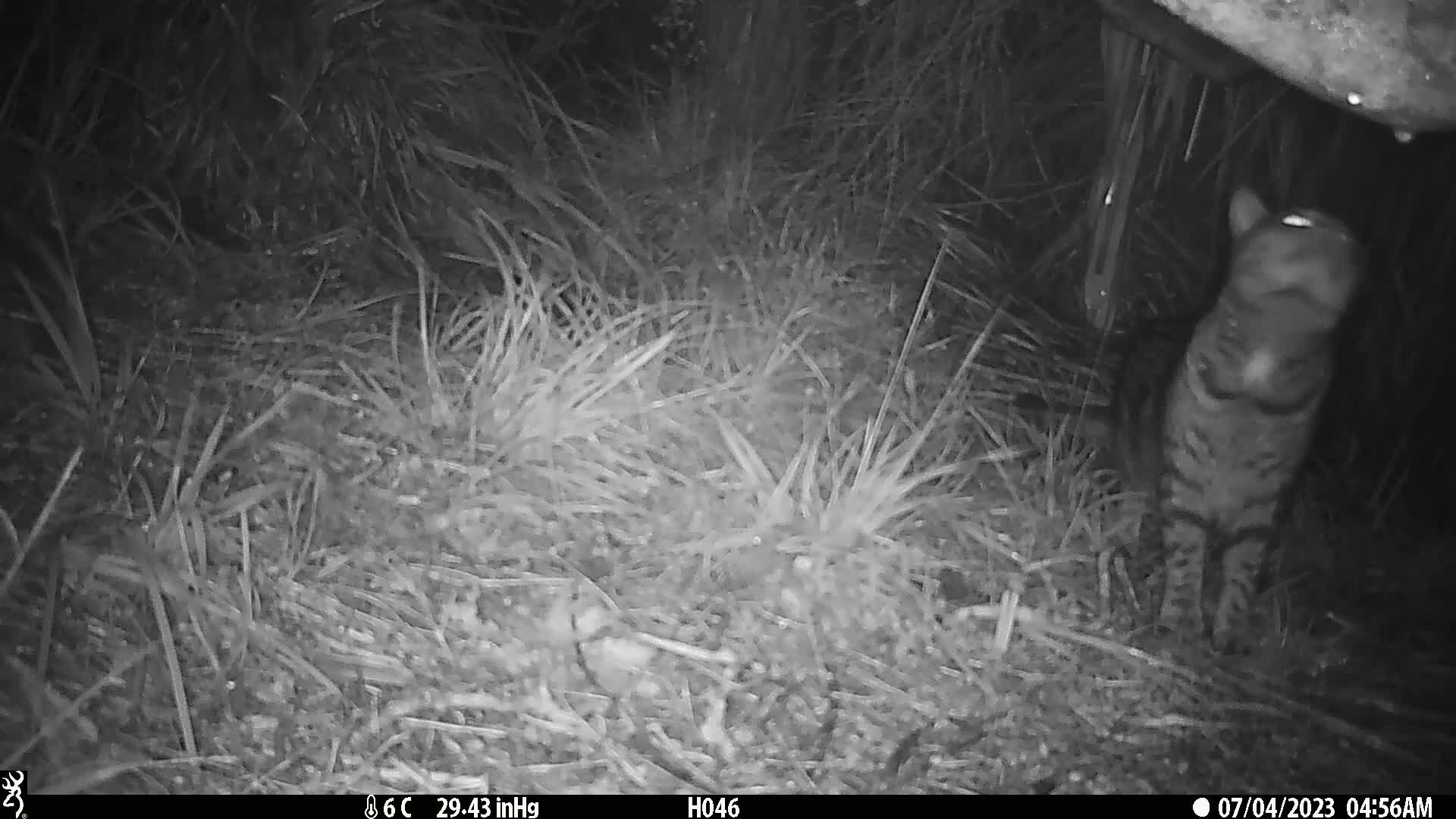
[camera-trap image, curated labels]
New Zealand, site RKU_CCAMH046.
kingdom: Animalia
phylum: Chordata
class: Mammalia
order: Carnivora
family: Felidae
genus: Felis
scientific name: Felis catus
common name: domestic cat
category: cat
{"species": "cat (domestic cat) (Felis catus)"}